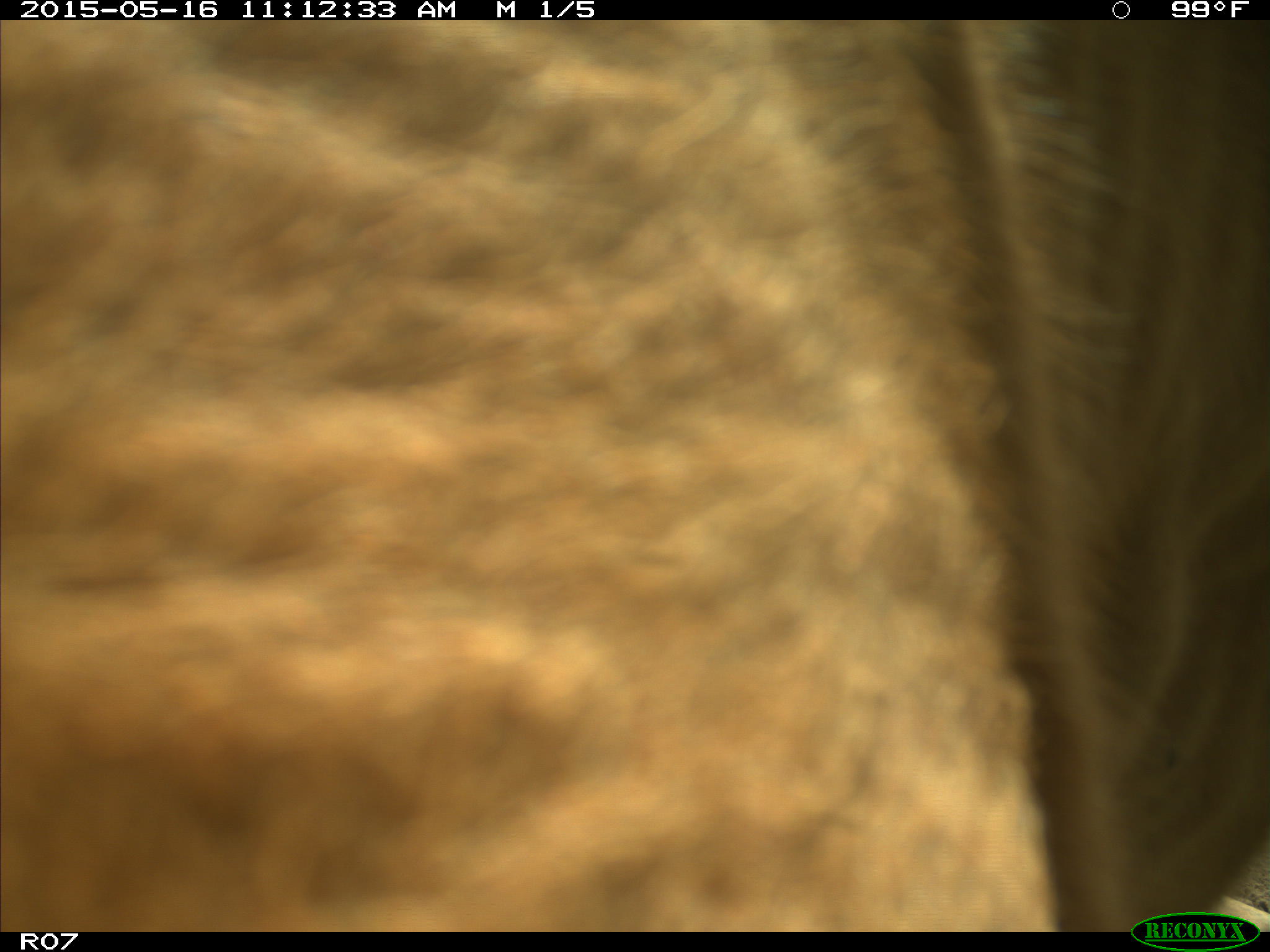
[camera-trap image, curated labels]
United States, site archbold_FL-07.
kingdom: Animalia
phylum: Chordata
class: Mammalia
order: Artiodactyla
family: Bovidae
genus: Bos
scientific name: Bos taurus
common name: domestic cow